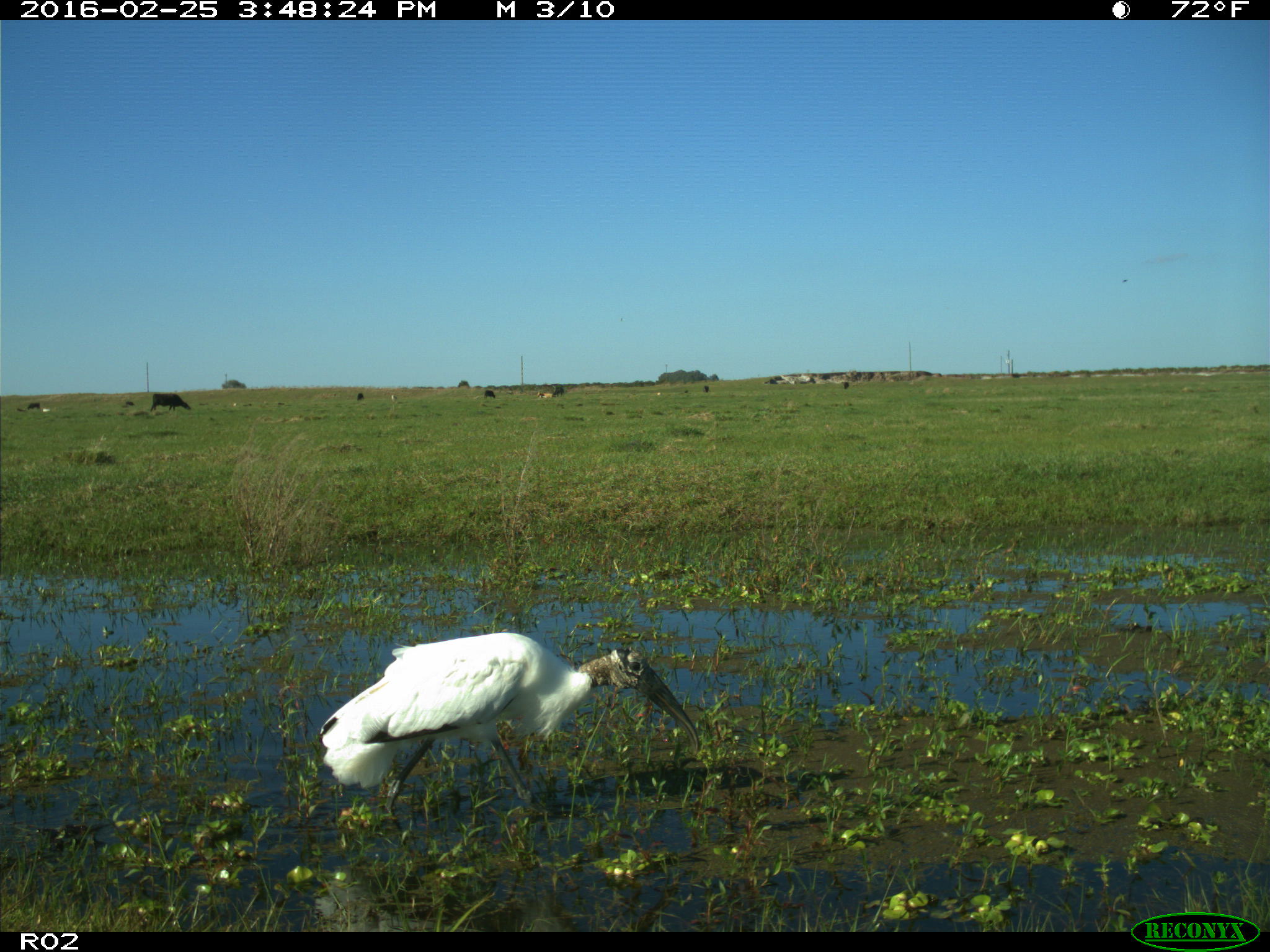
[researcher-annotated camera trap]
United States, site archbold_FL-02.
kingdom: Animalia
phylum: Chordata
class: Mammalia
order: Artiodactyla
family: Bovidae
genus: Bos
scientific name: Bos taurus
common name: domestic cow